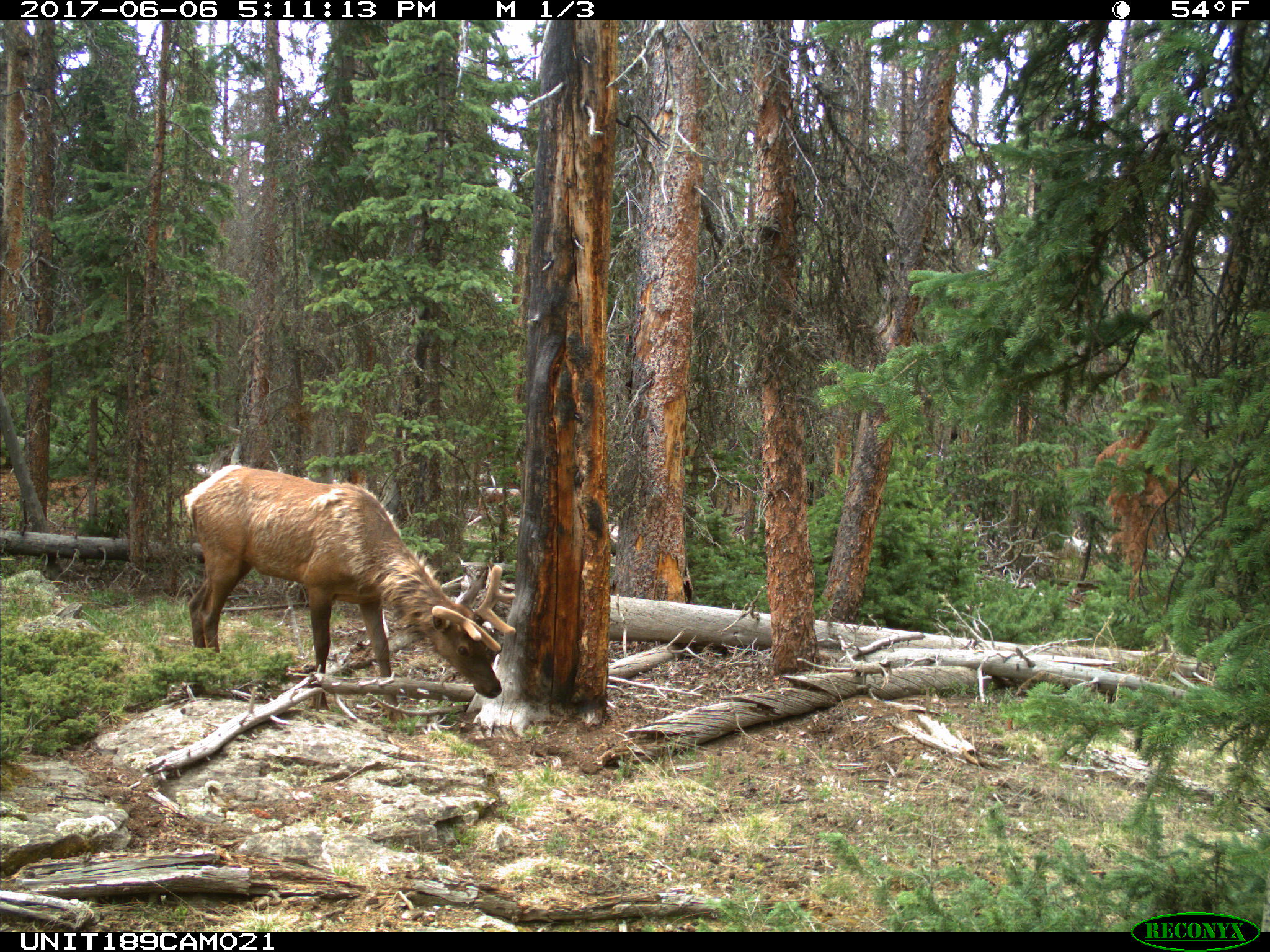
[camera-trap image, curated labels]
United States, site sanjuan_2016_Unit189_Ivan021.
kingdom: Animalia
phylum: Chordata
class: Mammalia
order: Artiodactyla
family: Cervidae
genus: Cervus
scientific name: Cervus elaphus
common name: red deer